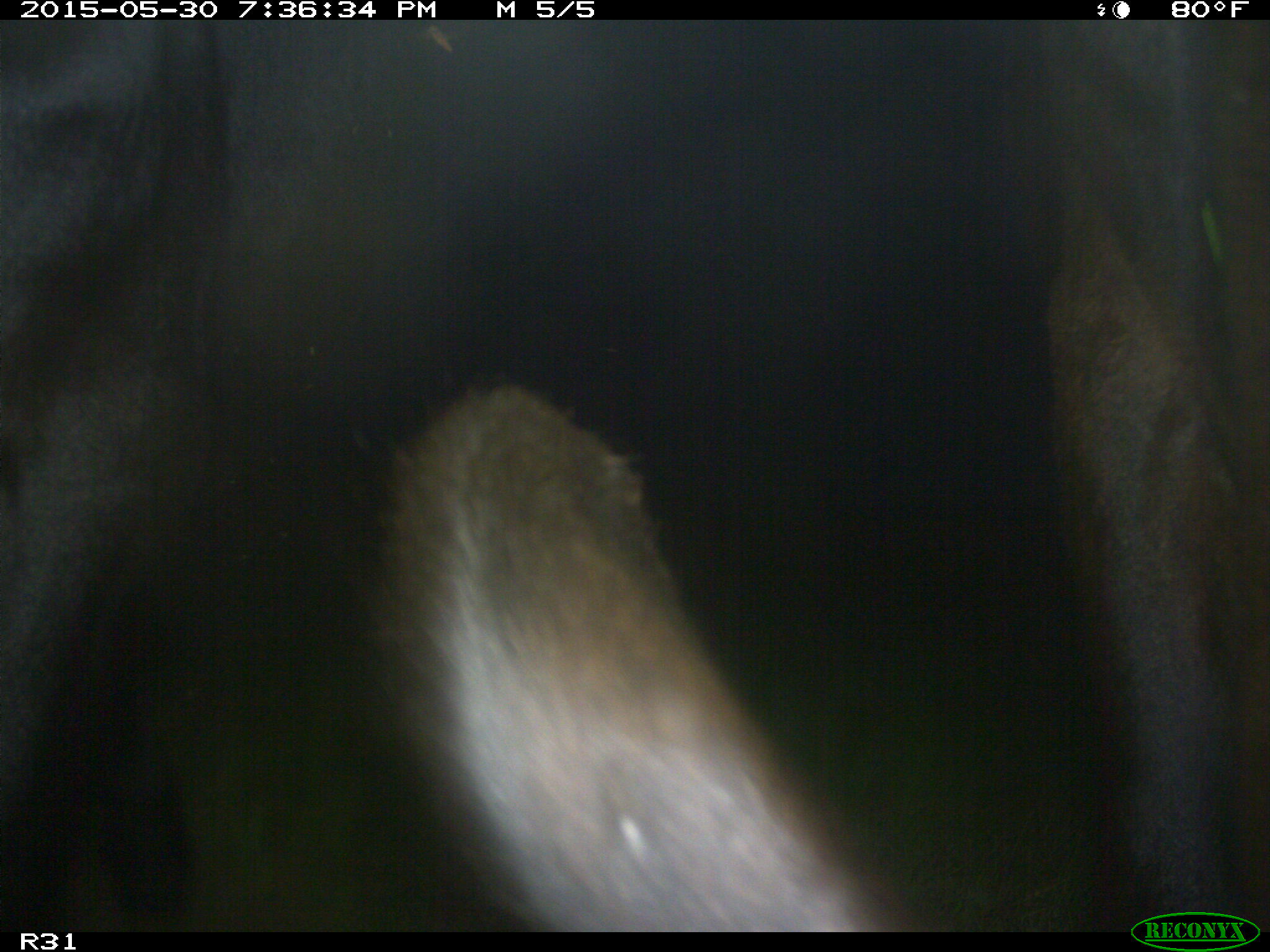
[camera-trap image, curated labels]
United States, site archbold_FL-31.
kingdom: Animalia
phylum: Chordata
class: Mammalia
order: Artiodactyla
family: Bovidae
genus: Bos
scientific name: Bos taurus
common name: domestic cow